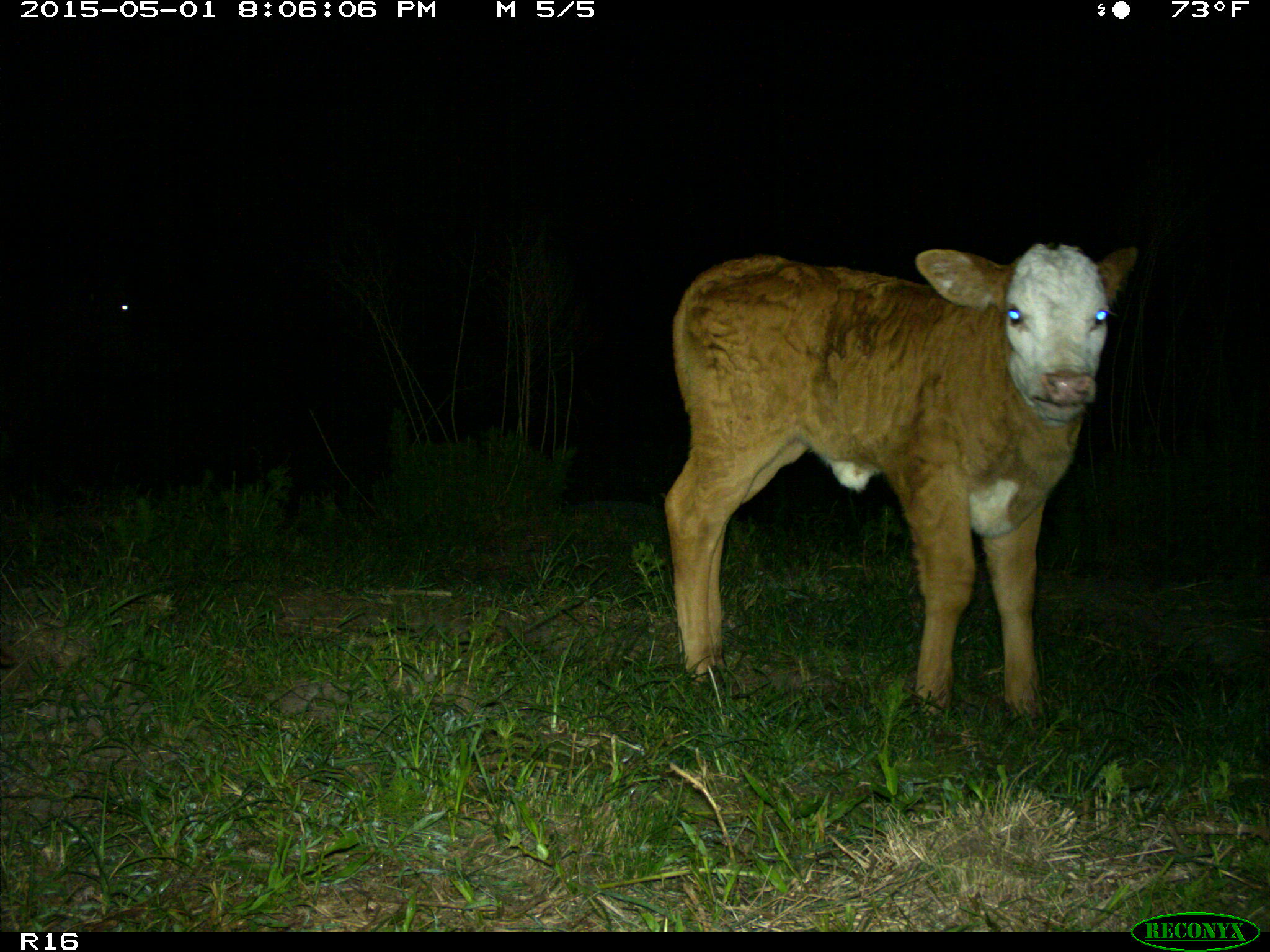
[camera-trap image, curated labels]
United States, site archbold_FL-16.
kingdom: Animalia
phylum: Chordata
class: Mammalia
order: Artiodactyla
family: Bovidae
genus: Bos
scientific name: Bos taurus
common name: domestic cow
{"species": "Bos taurus (domestic cow)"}